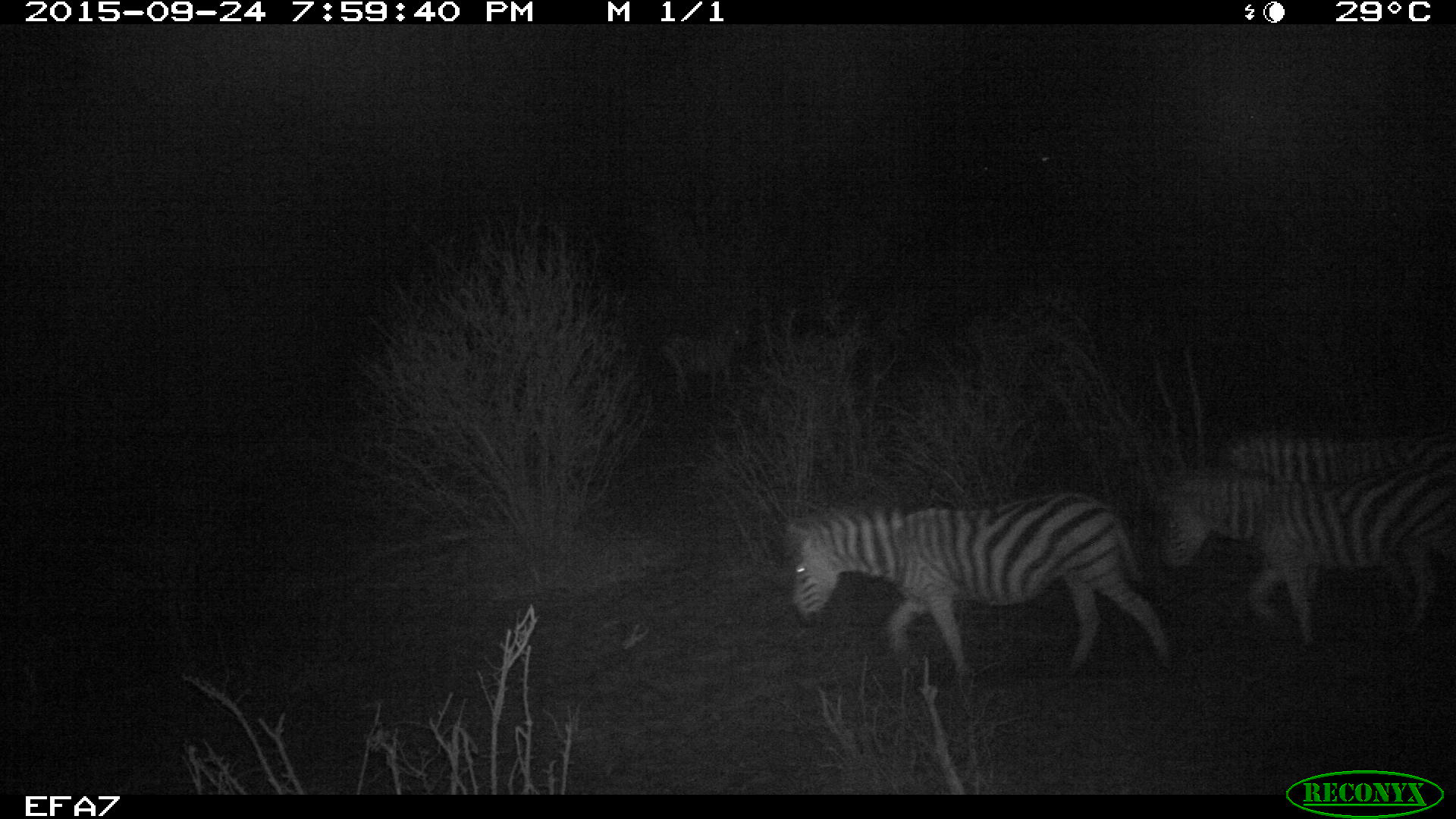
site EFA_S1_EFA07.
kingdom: Animalia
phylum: Chordata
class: Mammalia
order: Perissodactyla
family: Equidae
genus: Equus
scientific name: Equus quagga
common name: plains zebra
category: zebraplains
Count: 3.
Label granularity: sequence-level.